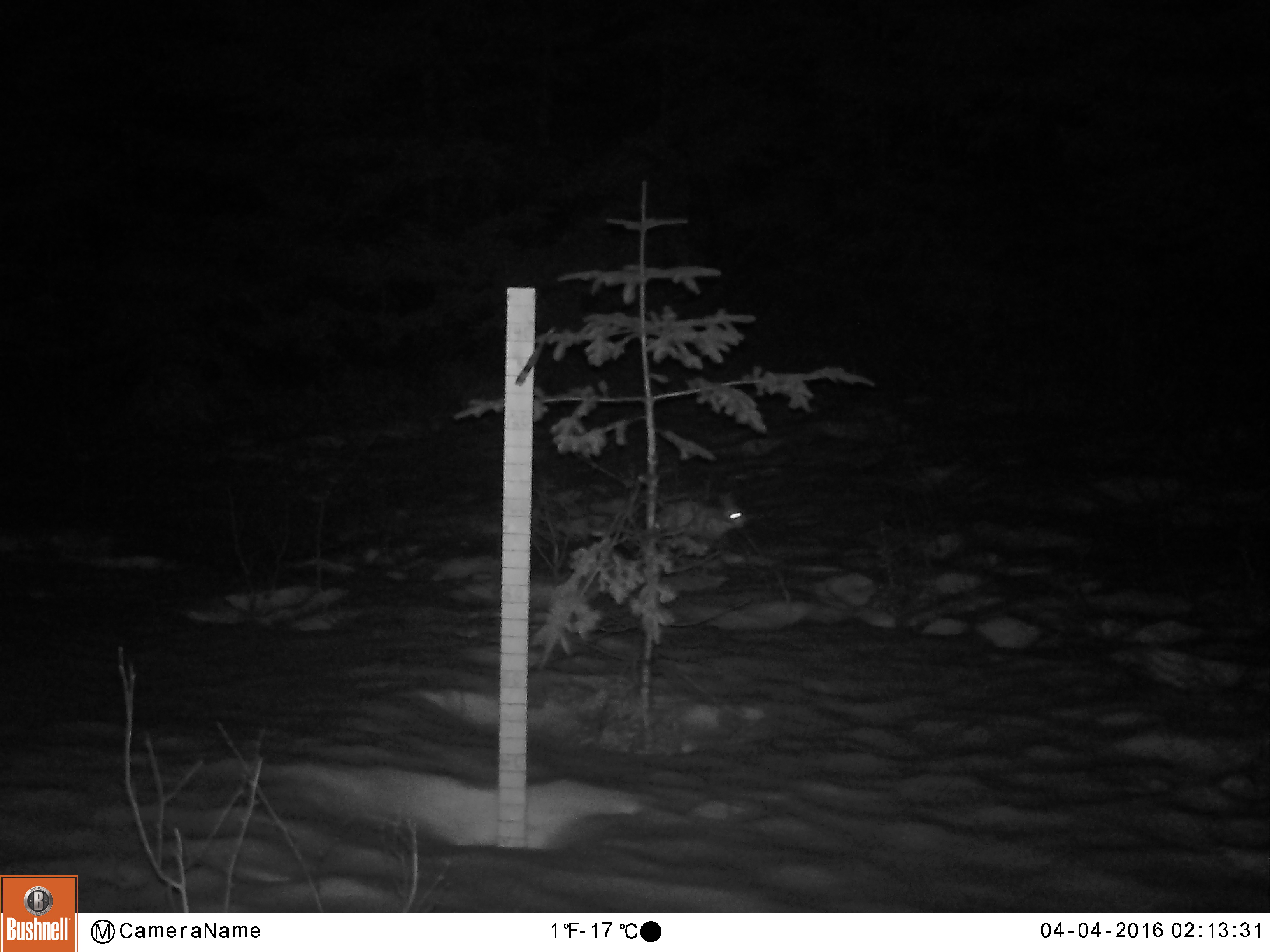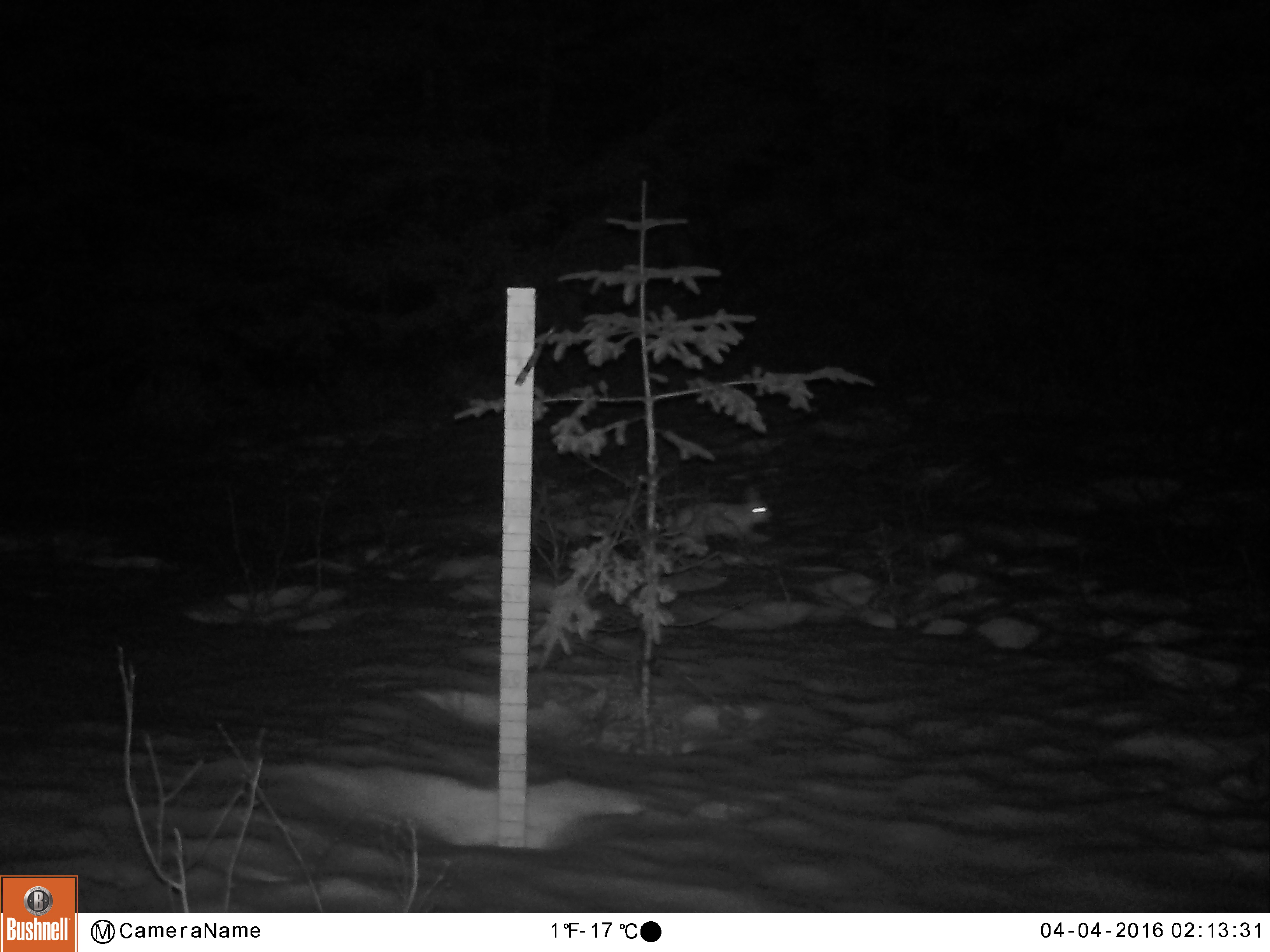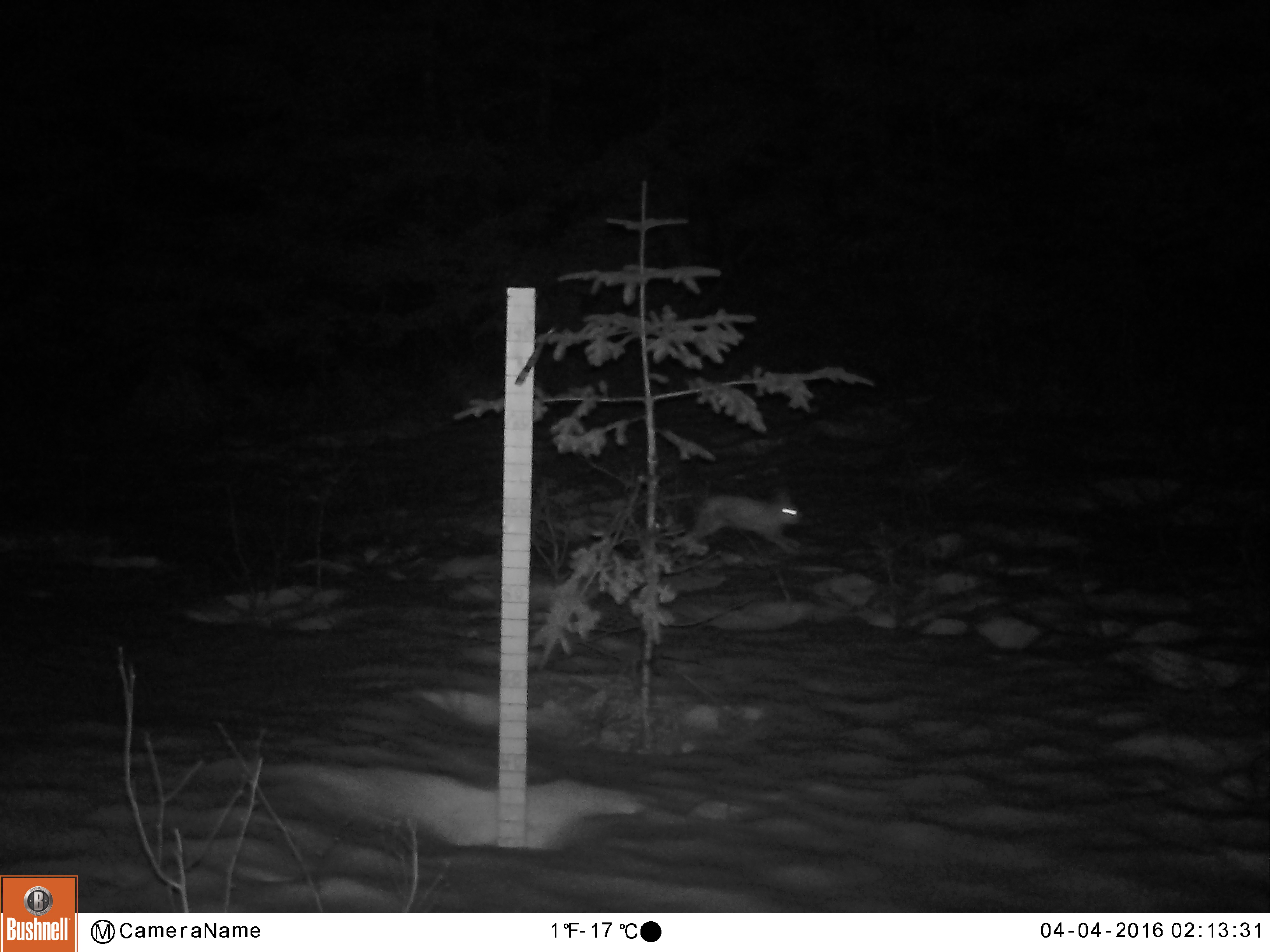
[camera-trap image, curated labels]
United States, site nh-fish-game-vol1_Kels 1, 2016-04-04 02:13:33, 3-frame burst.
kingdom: Animalia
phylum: Chordata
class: Mammalia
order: Lagomorpha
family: Leporidae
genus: Lepus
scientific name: Lepus americanus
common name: snowshoe hare